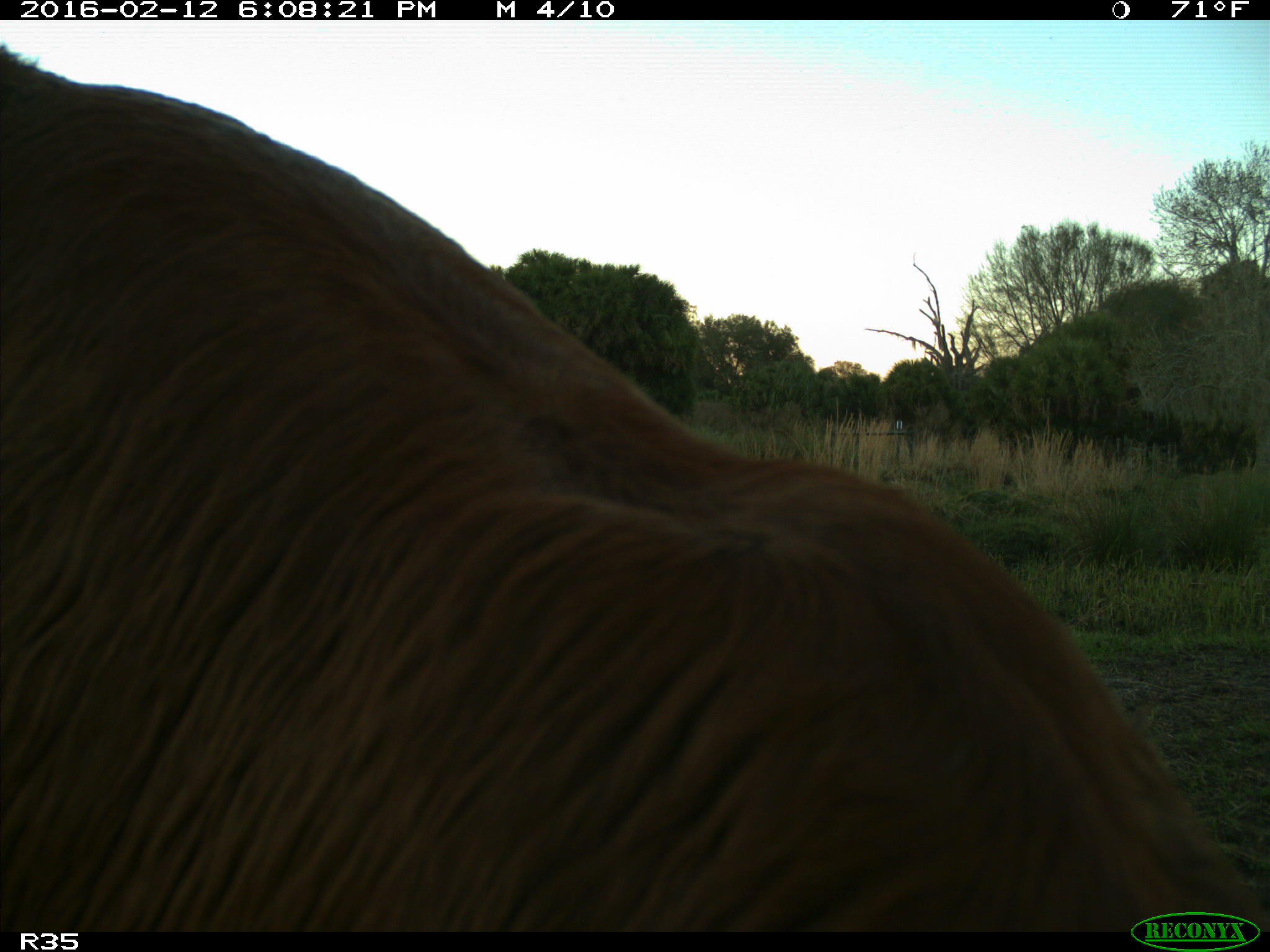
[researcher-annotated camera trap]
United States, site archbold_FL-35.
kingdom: Animalia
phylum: Chordata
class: Mammalia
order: Artiodactyla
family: Bovidae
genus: Bos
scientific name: Bos taurus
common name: domestic cow